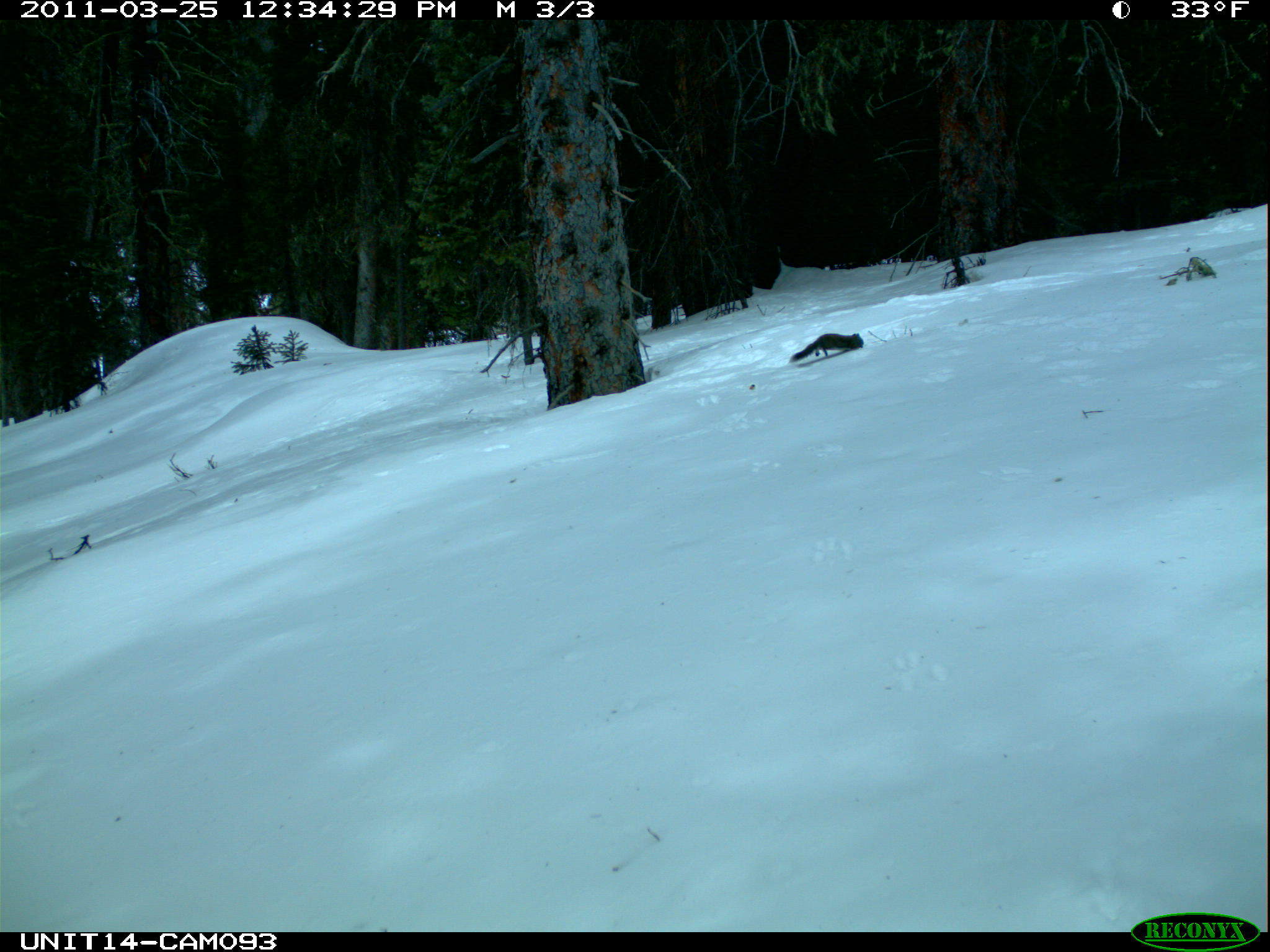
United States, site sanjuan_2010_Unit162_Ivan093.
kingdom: Animalia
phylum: Chordata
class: Mammalia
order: Rodentia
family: Sciuridae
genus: Tamiasciurus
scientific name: Tamiasciurus hudsonicus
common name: american red squirrel